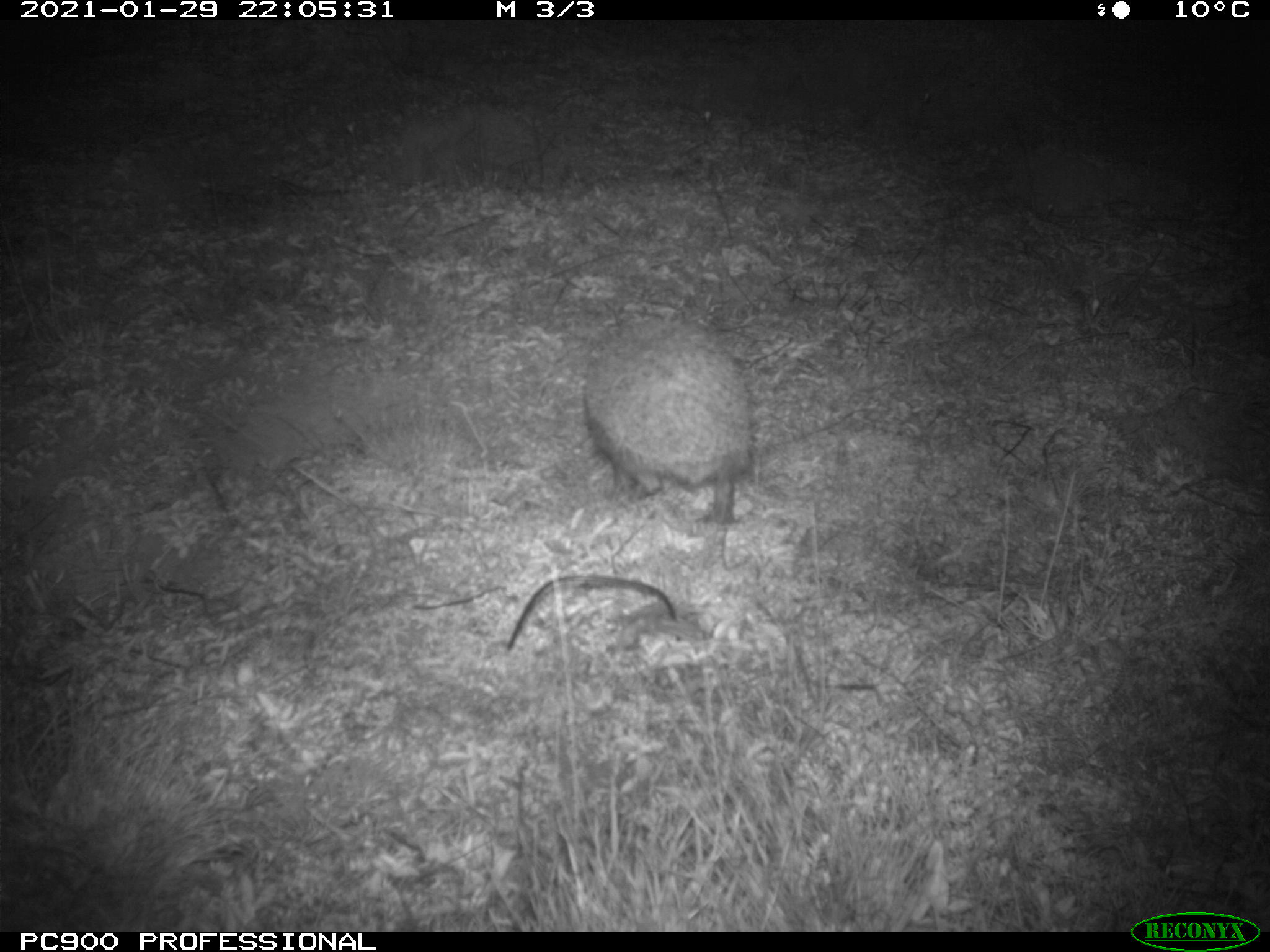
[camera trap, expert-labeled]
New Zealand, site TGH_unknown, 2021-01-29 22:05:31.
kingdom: Animalia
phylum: Chordata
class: Mammalia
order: Eulipotyphla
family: Erinaceidae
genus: Erinaceus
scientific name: Erinaceus europaeus europaeus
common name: european hedgehog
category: hedgehog